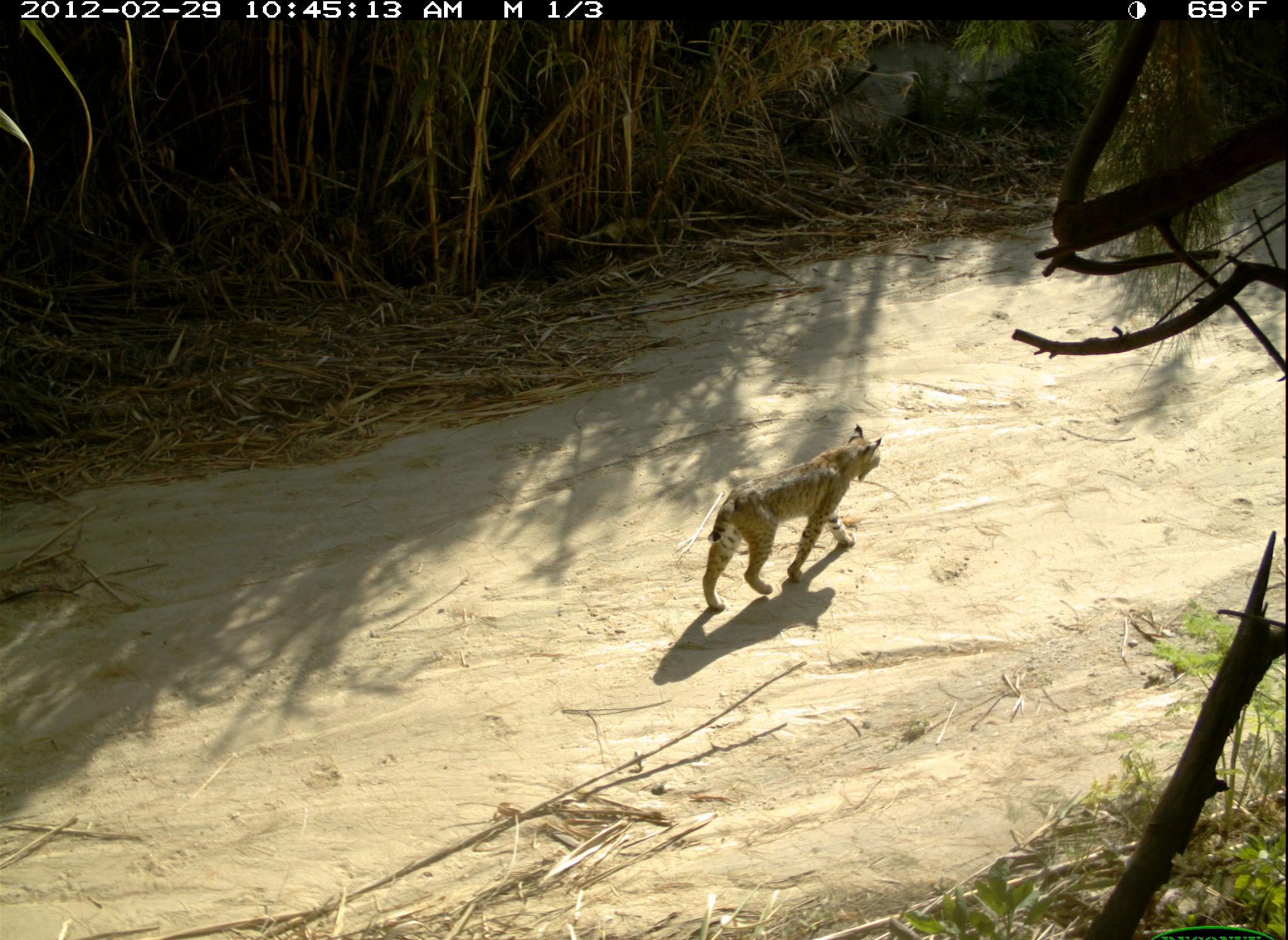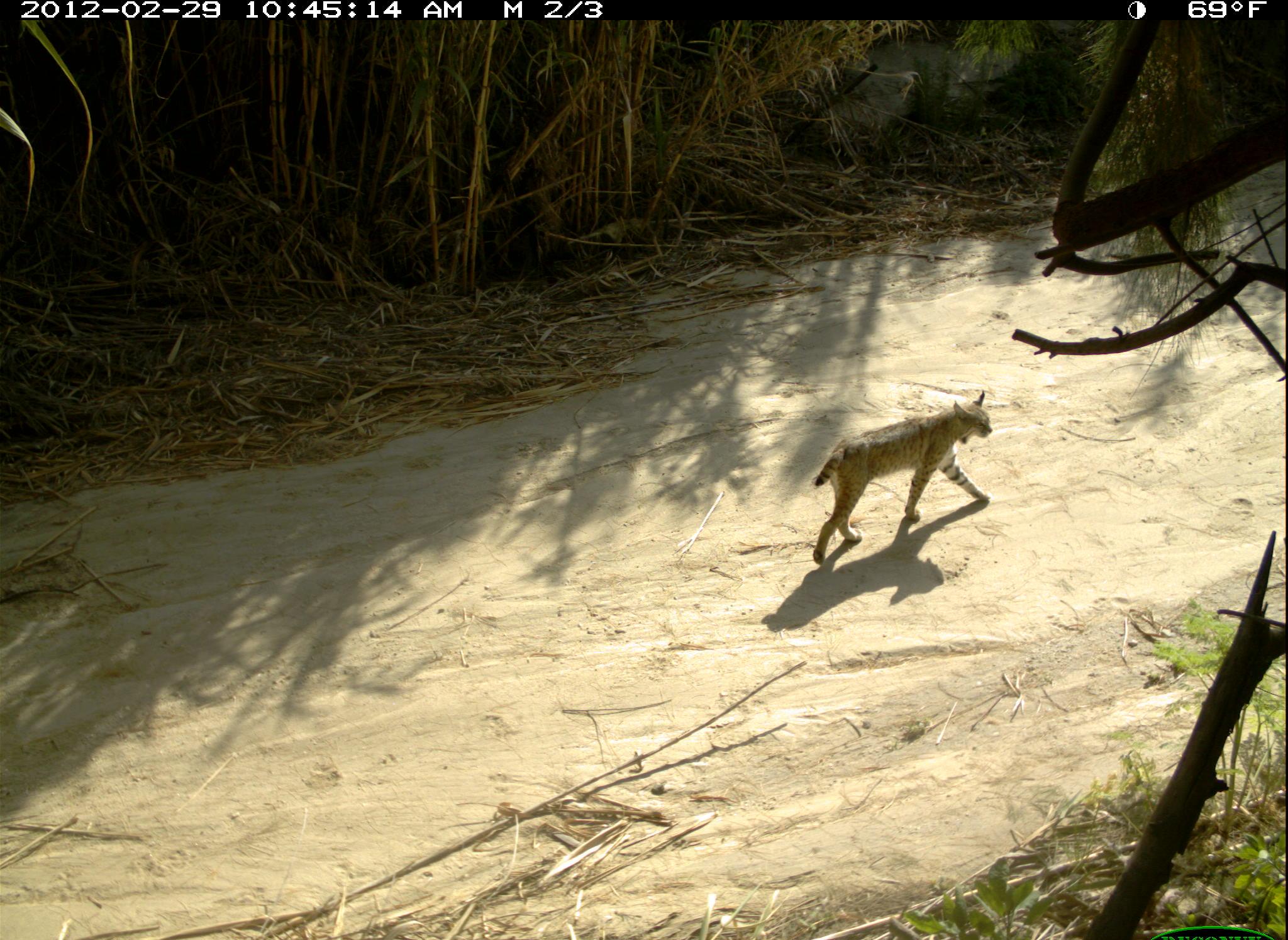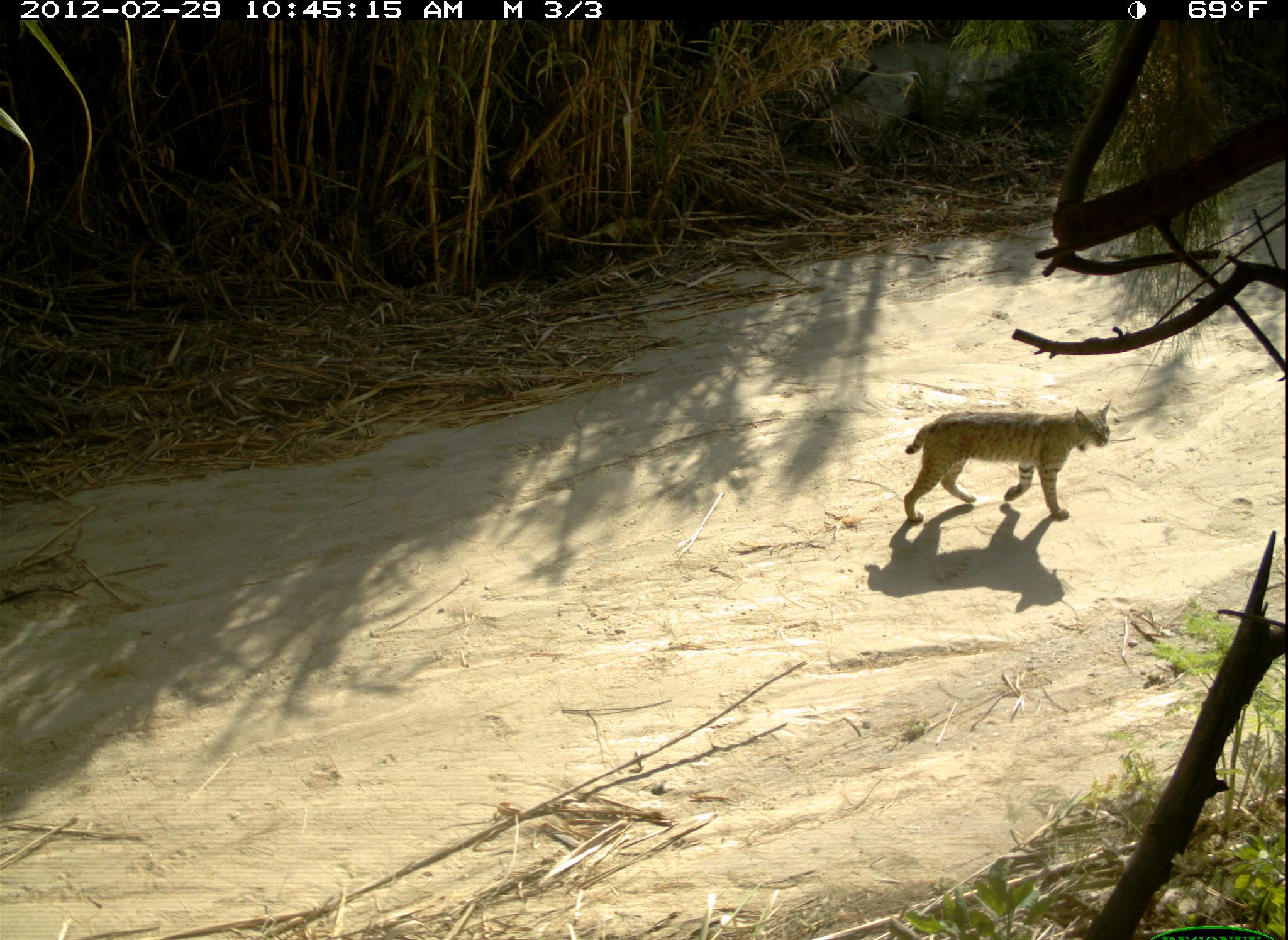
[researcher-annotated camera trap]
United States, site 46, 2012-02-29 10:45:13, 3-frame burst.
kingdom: Animalia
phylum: Chordata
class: Mammalia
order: Carnivora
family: Felidae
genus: Lynx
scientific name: Lynx rufus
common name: bobcat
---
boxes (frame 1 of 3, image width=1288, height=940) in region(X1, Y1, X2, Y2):
bobcat: region(699, 424, 897, 610)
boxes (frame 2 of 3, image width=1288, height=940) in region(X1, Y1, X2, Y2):
bobcat: region(811, 393, 1005, 581)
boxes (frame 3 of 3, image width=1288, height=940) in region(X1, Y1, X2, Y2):
bobcat: region(900, 396, 1132, 535)